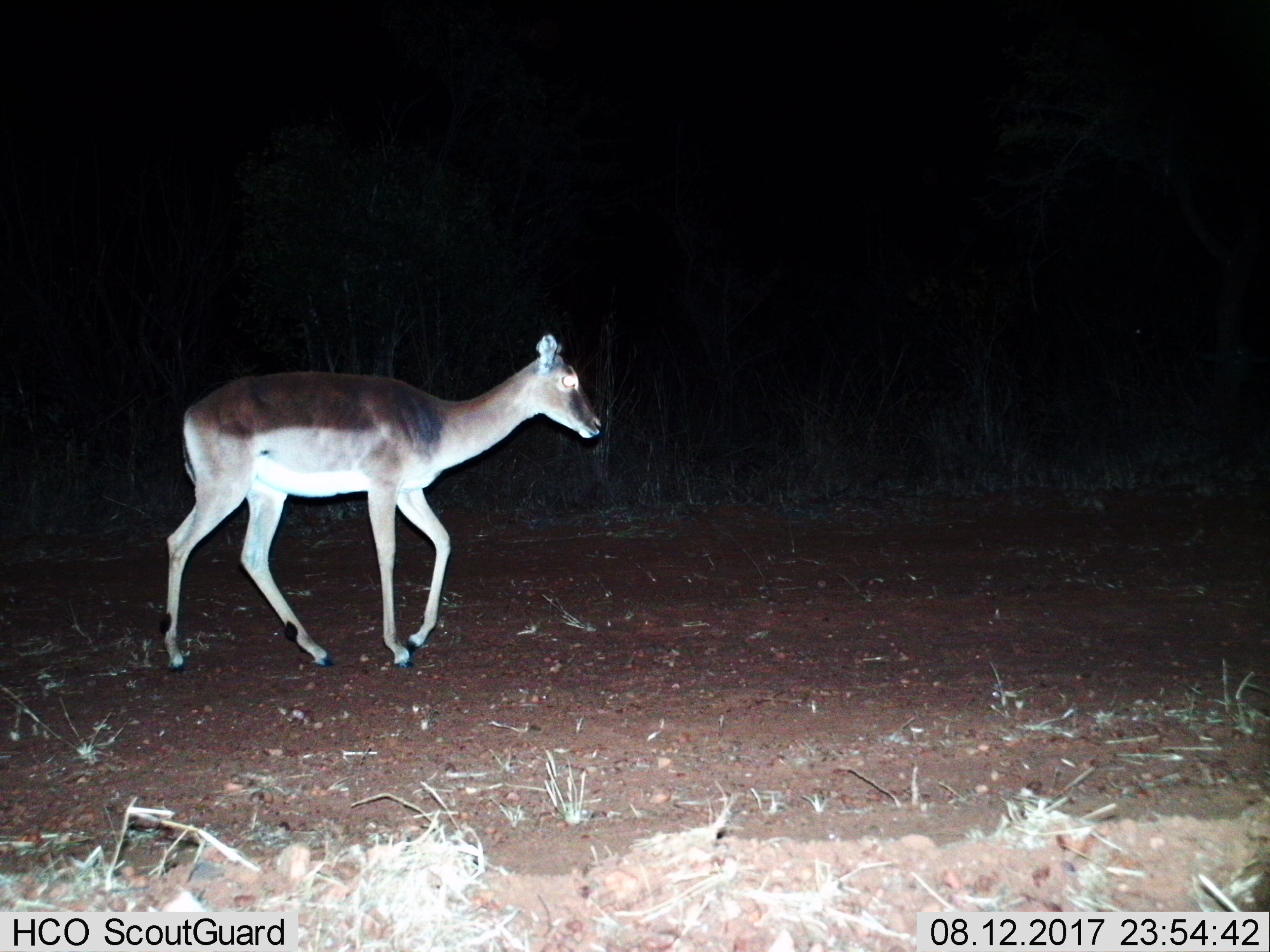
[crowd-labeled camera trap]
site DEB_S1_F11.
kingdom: Animalia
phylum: Chordata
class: Mammalia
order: Artiodactyla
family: Bovidae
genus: Aepyceros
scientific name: Aepyceros melampus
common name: impala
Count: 1.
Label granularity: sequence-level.